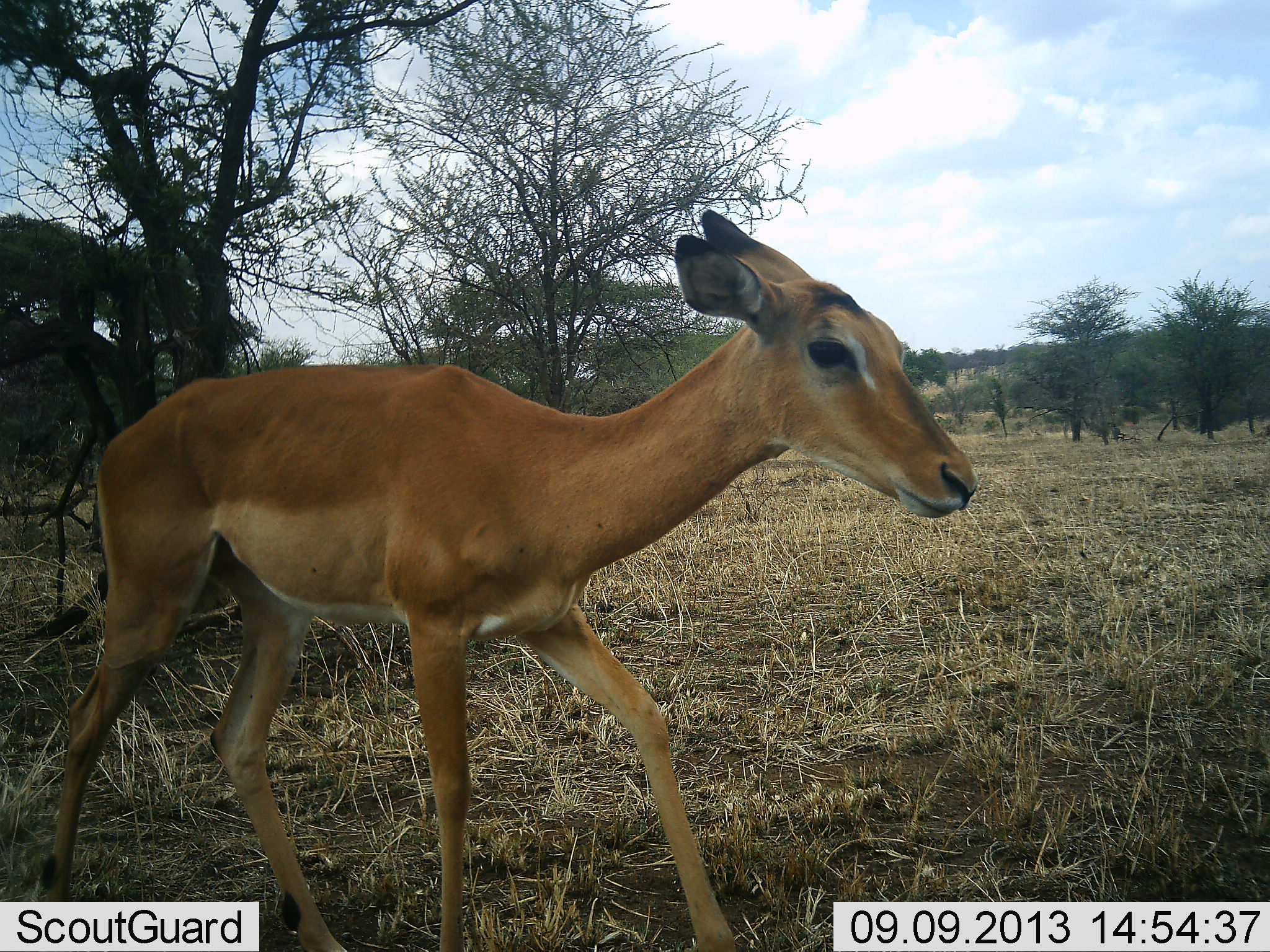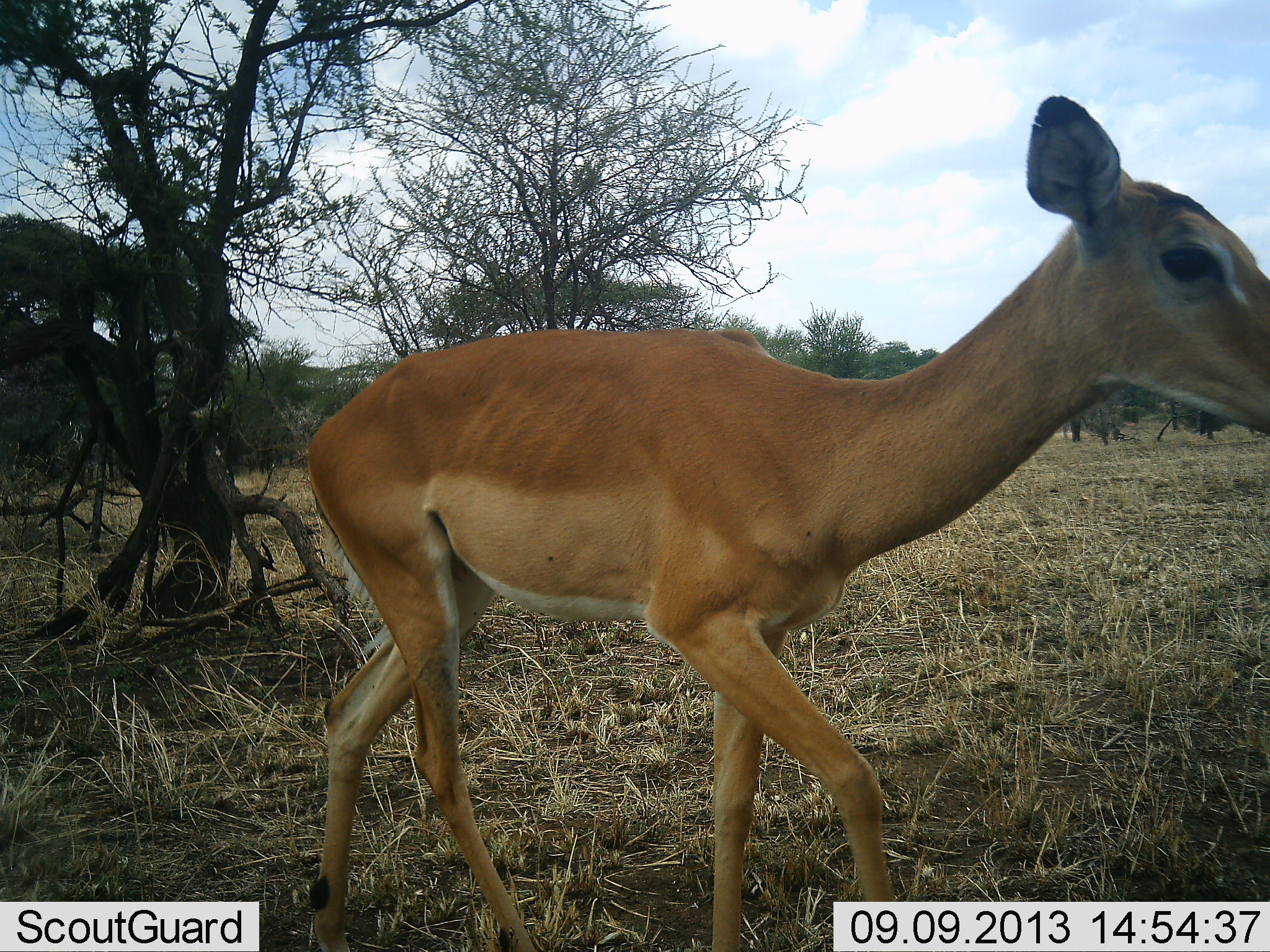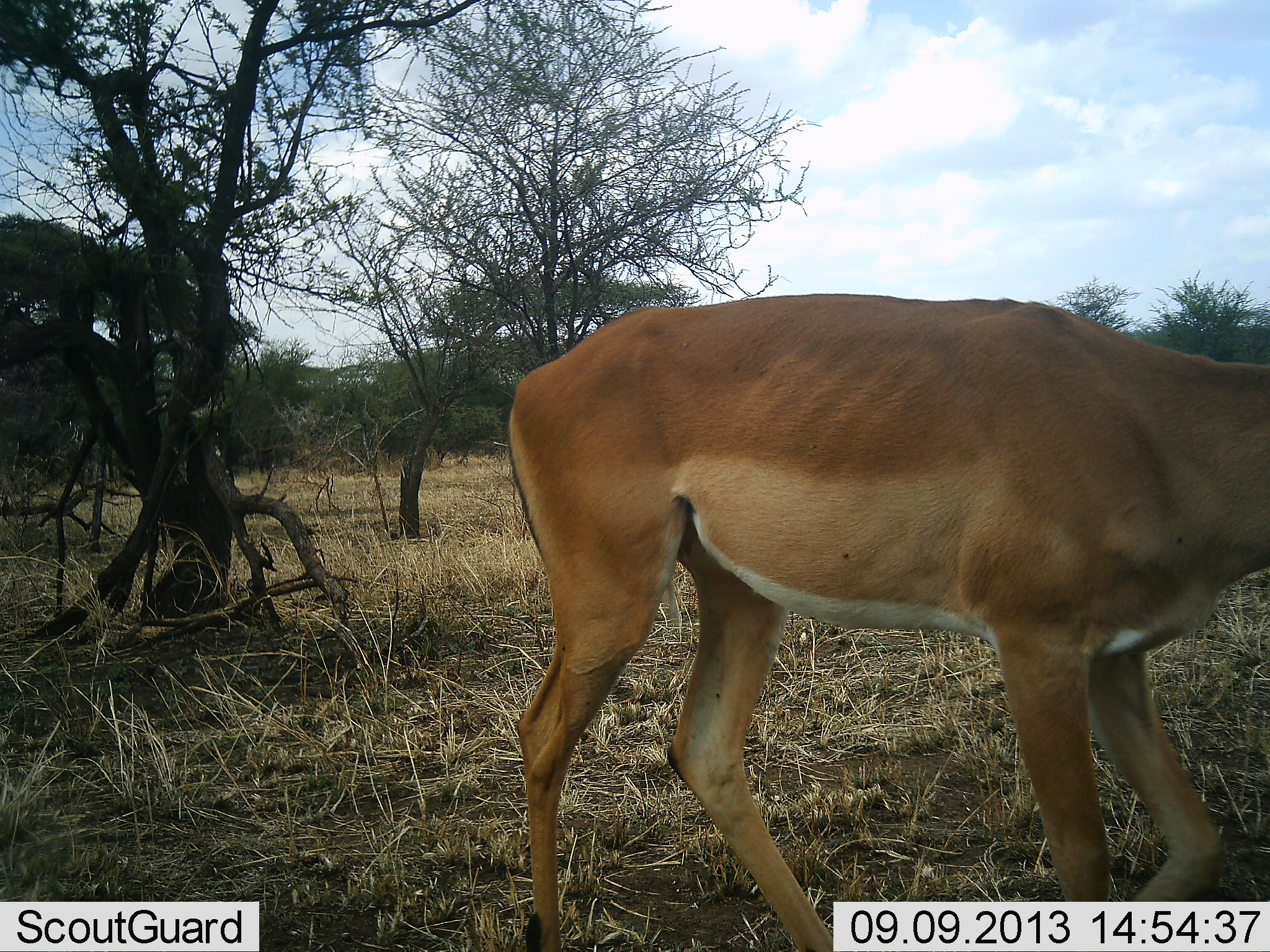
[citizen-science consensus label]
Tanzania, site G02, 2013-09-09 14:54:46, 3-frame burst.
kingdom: Animalia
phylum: Chordata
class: Mammalia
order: Artiodactyla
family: Bovidae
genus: Aepyceros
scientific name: Aepyceros melampus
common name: impala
Impala (Aepyceros melampus), count 1. Behavior (volunteer vote fractions): standing 11%, resting 0%, moving 89%, interacting 0%. Young present (vote fraction): 33%. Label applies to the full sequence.